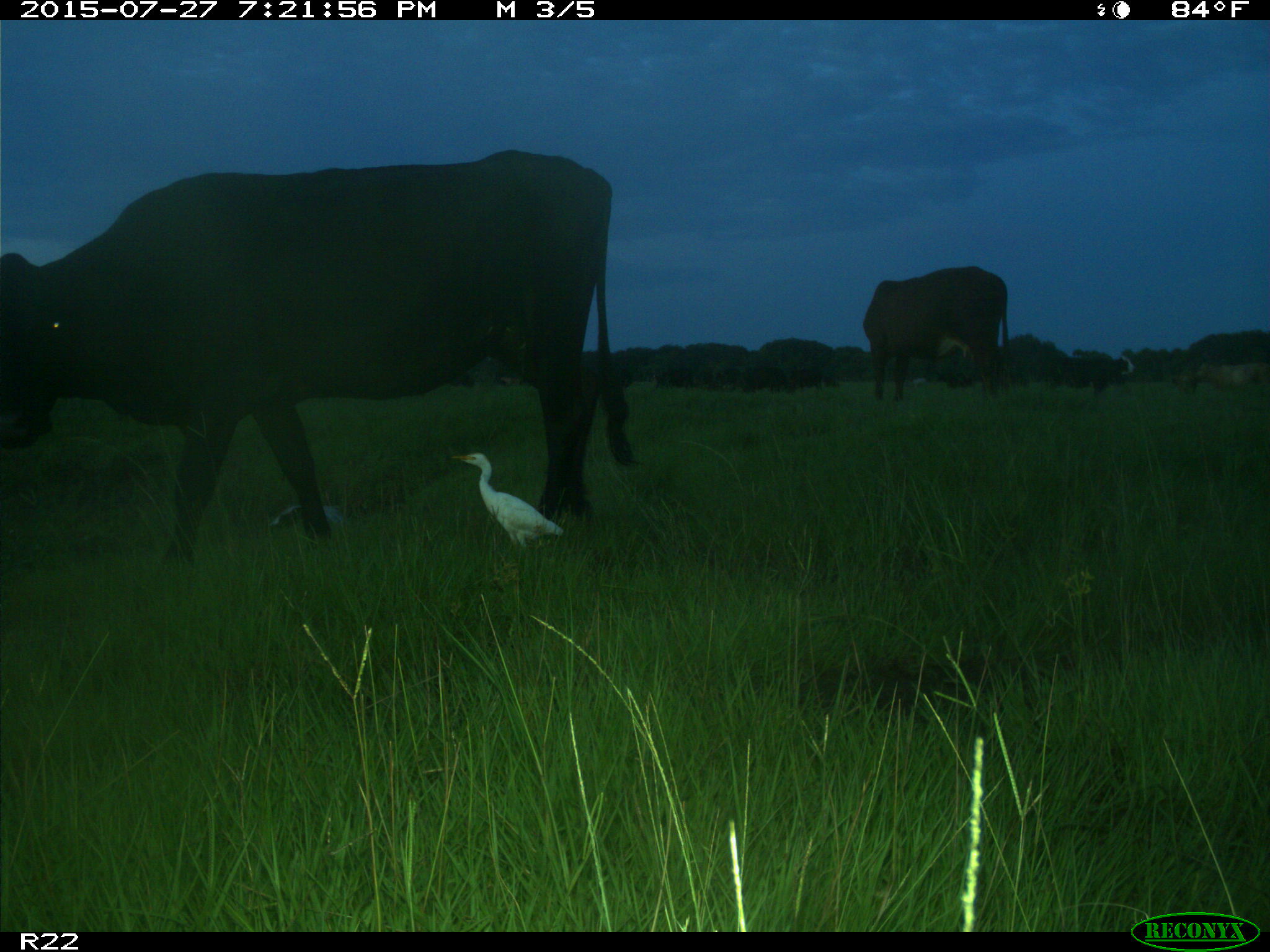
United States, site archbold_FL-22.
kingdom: Animalia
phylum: Chordata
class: Mammalia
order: Artiodactyla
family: Bovidae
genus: Bos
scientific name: Bos taurus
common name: domestic cow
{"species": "Bos taurus (domestic cow)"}